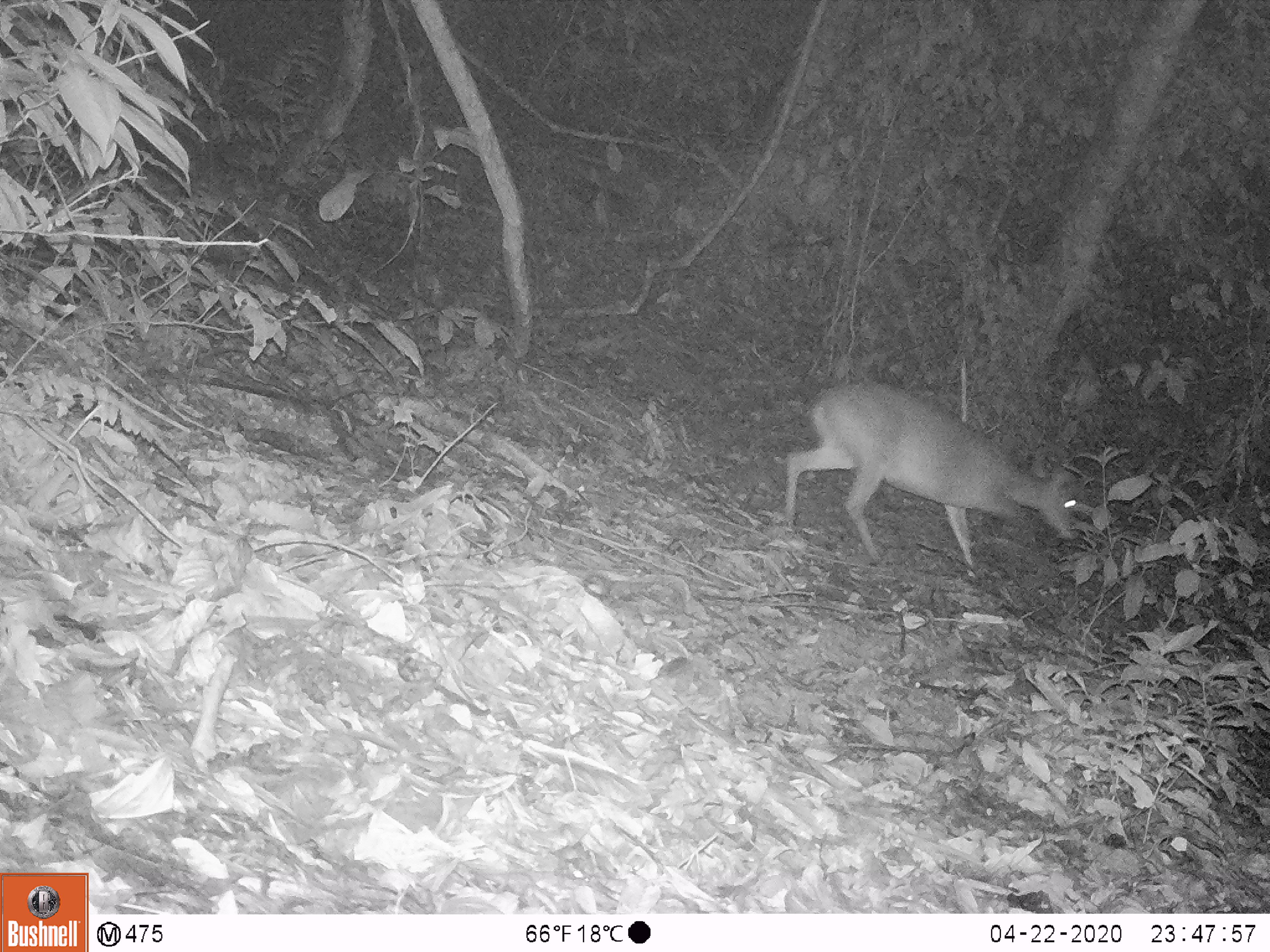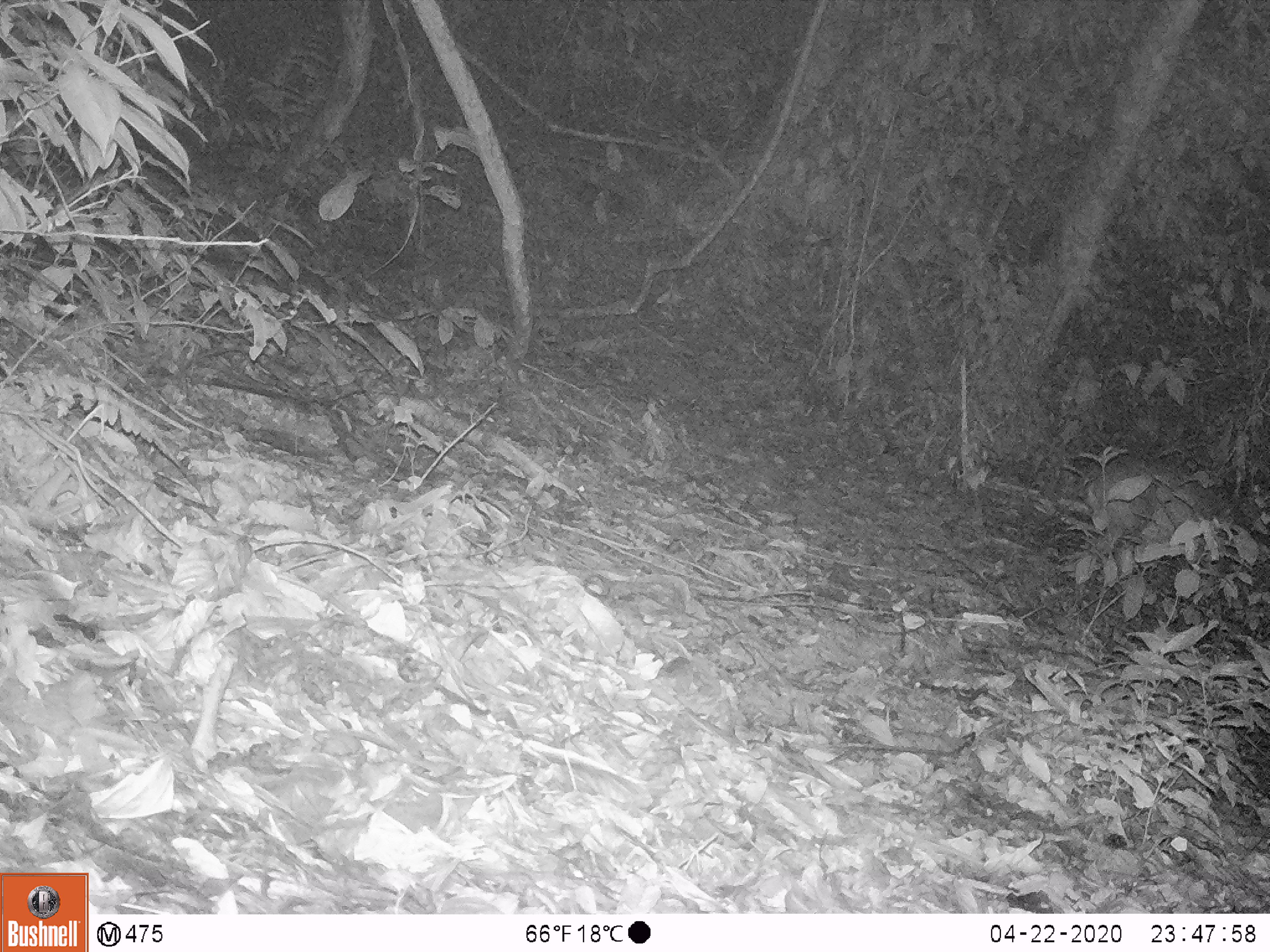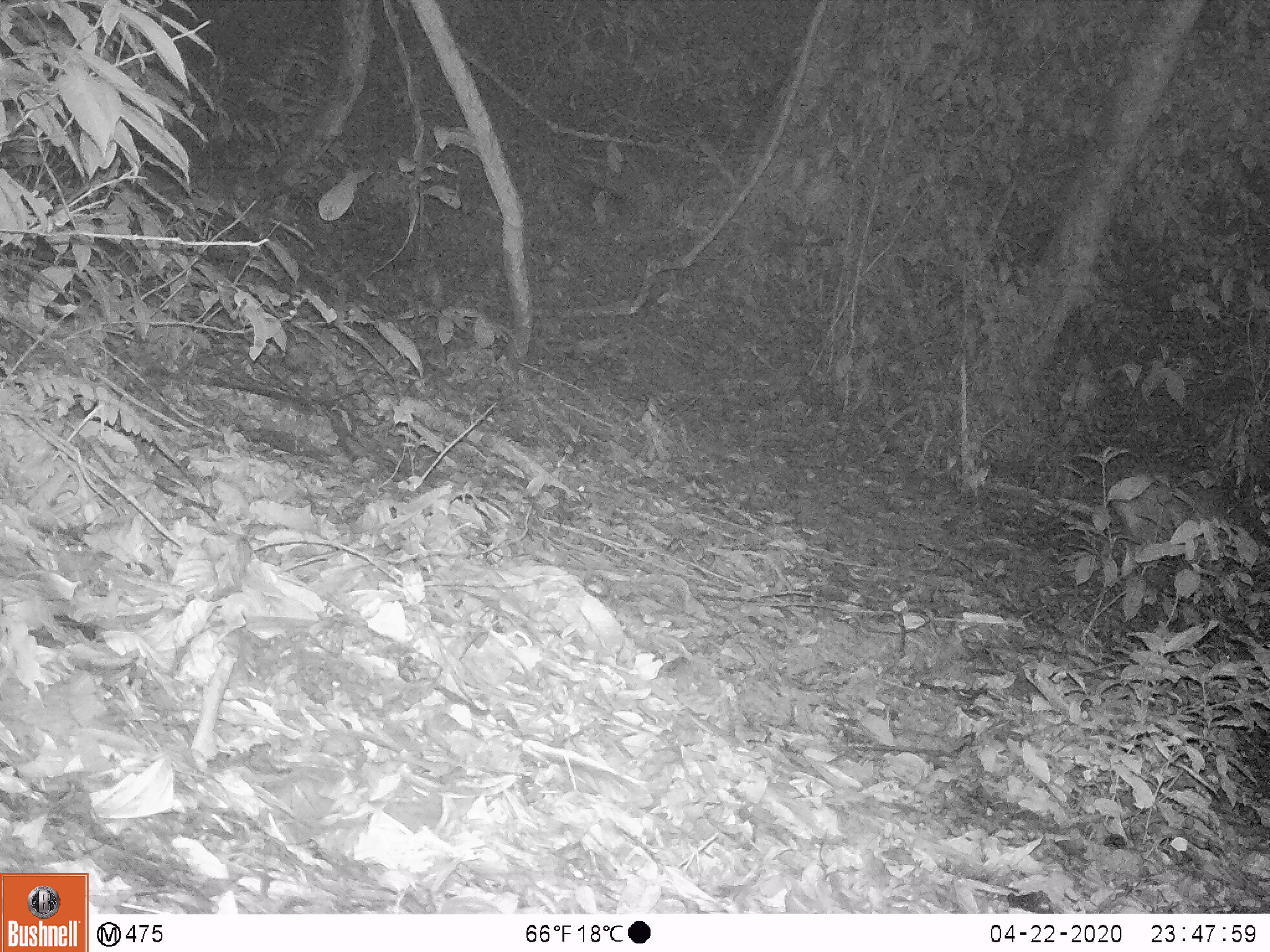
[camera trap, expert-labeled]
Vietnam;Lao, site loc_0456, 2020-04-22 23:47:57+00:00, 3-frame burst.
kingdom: Animalia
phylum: Chordata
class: Mammalia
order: Artiodactyla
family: Cervidae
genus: Muntiacus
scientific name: Muntiacus vuquangensis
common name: large-antlered muntjac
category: large antlered muntjac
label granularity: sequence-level